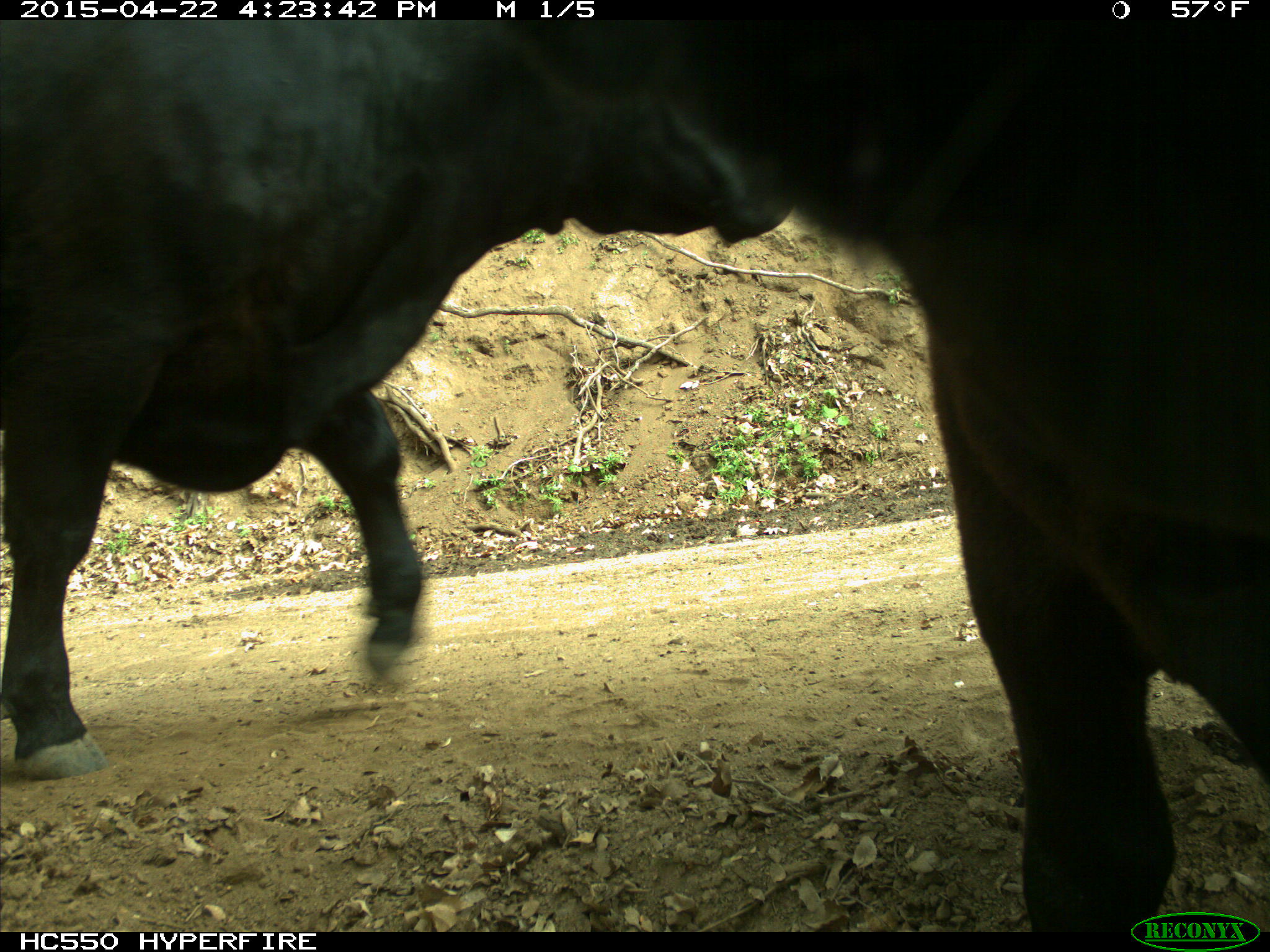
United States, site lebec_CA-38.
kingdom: Animalia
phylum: Chordata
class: Mammalia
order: Artiodactyla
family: Bovidae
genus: Bos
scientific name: Bos taurus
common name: domestic cow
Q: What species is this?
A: Bos taurus (domestic cow).